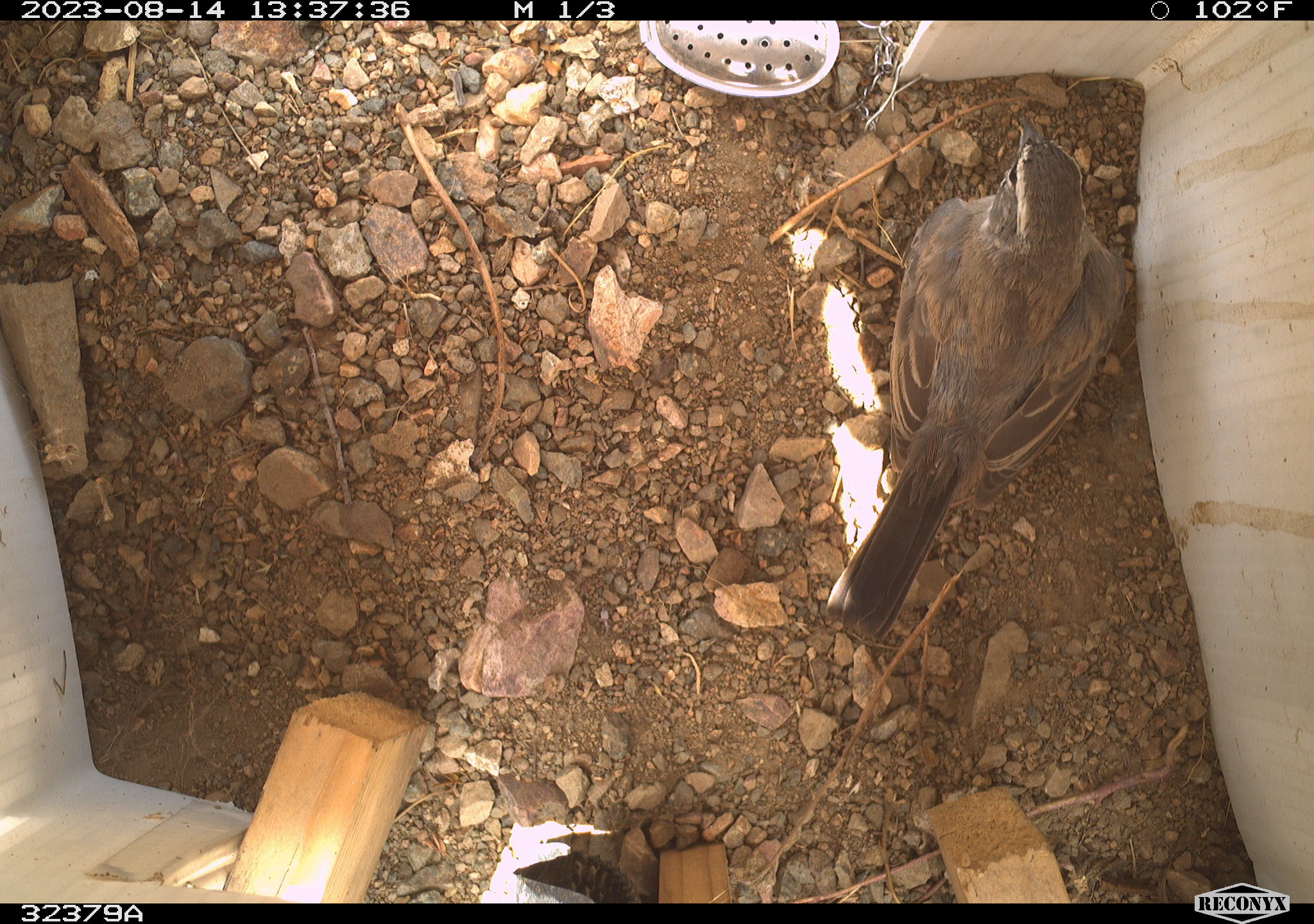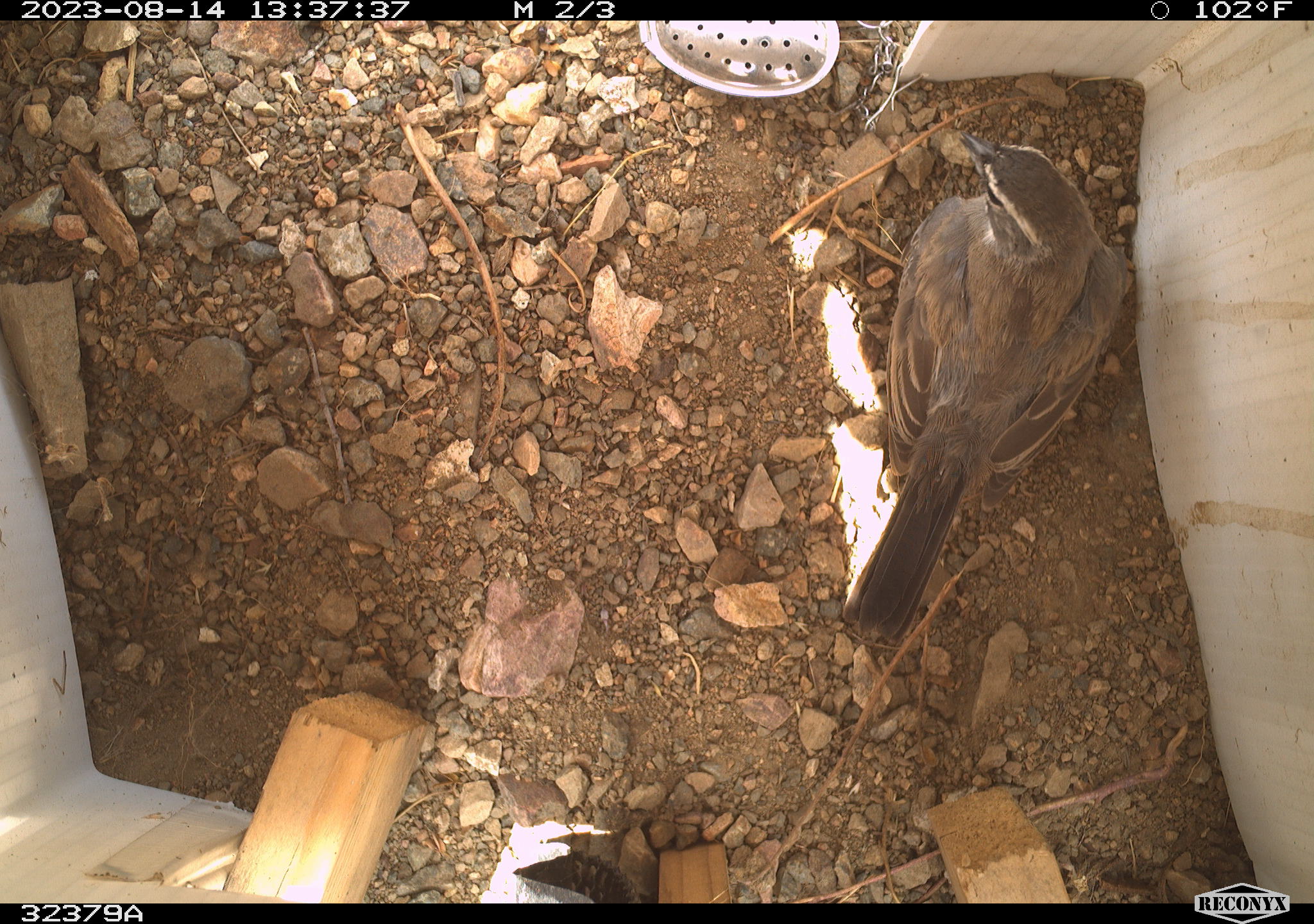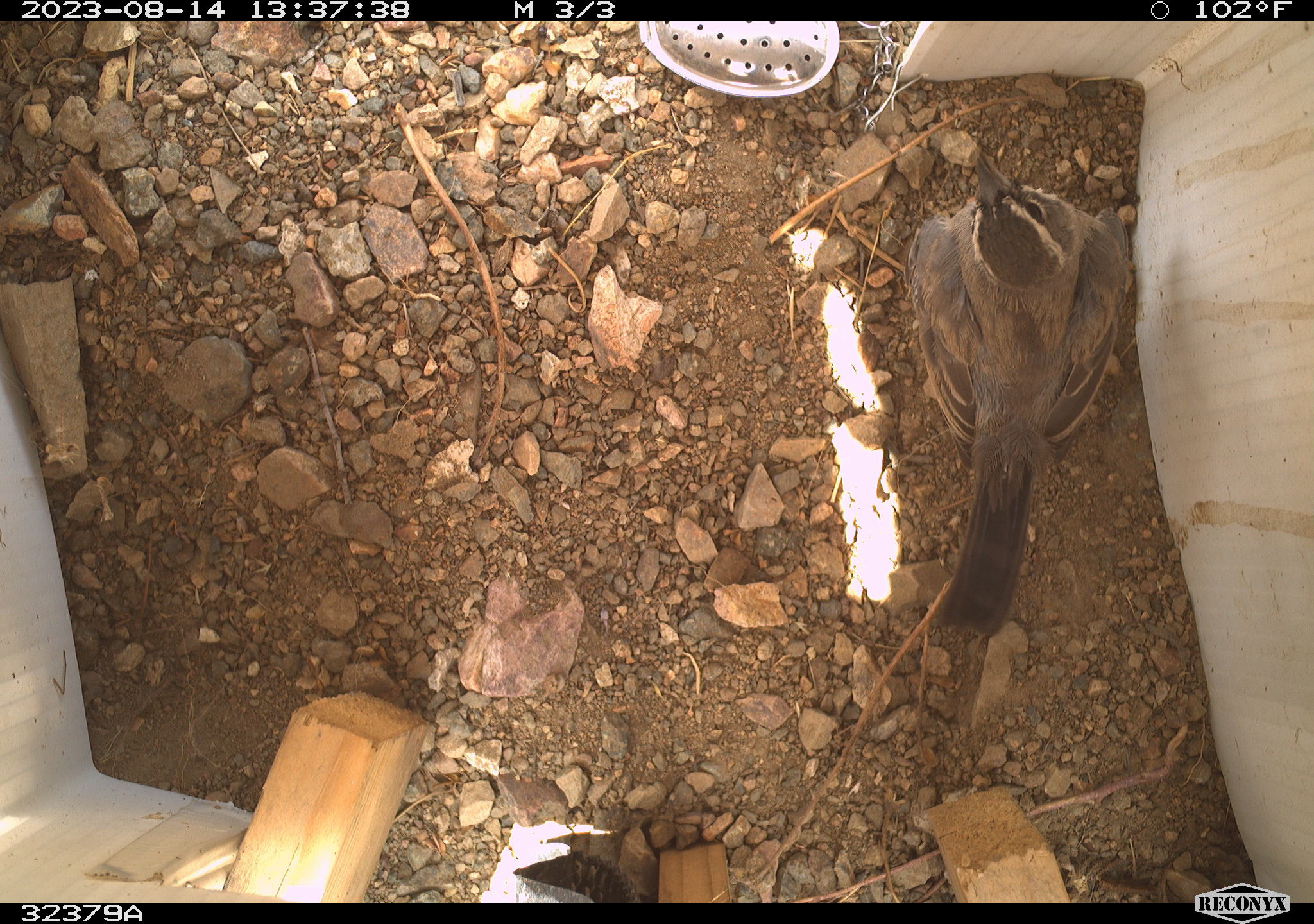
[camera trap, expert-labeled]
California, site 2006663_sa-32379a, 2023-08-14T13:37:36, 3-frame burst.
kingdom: Animalia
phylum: Chordata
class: Aves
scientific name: Aves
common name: bird